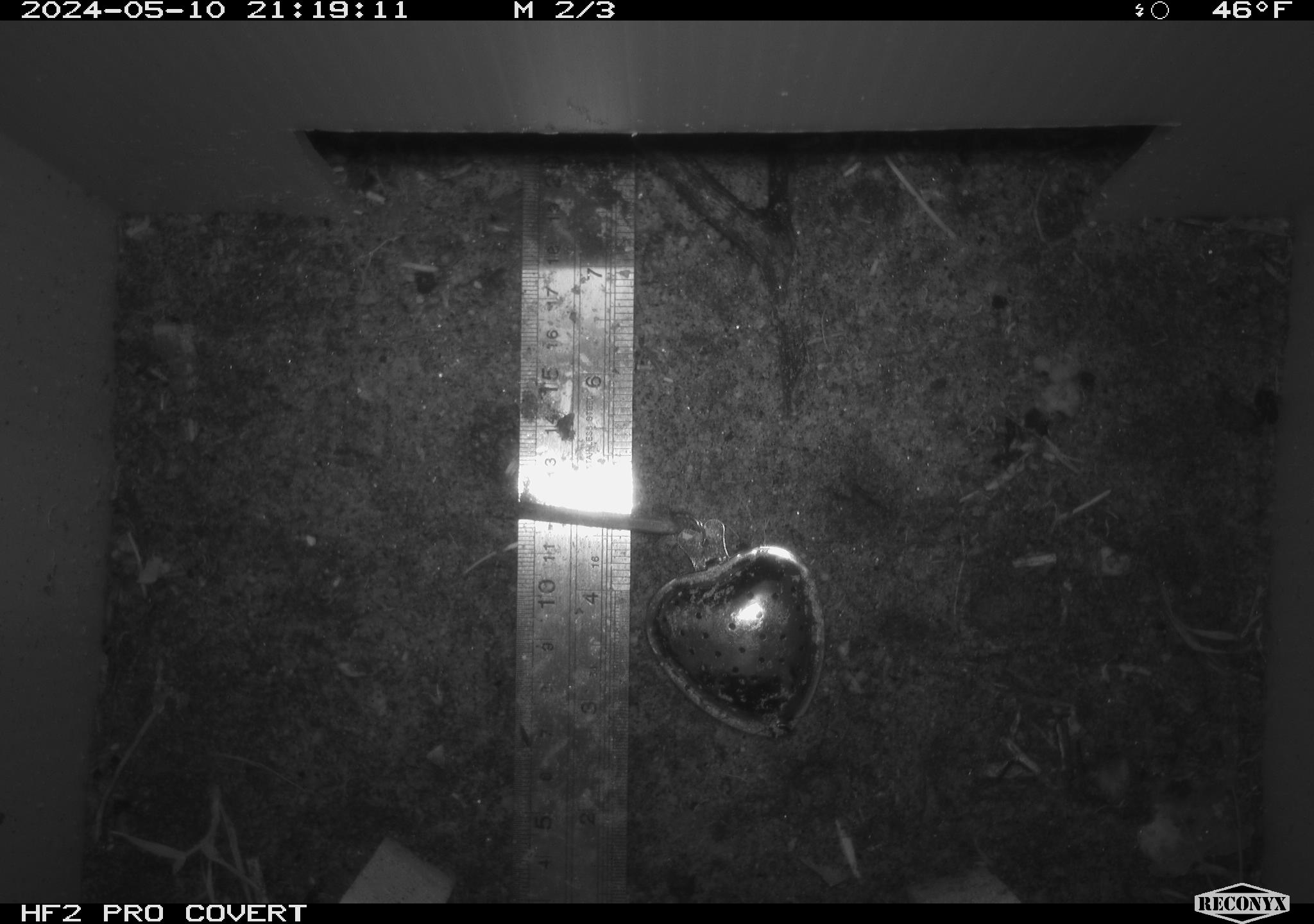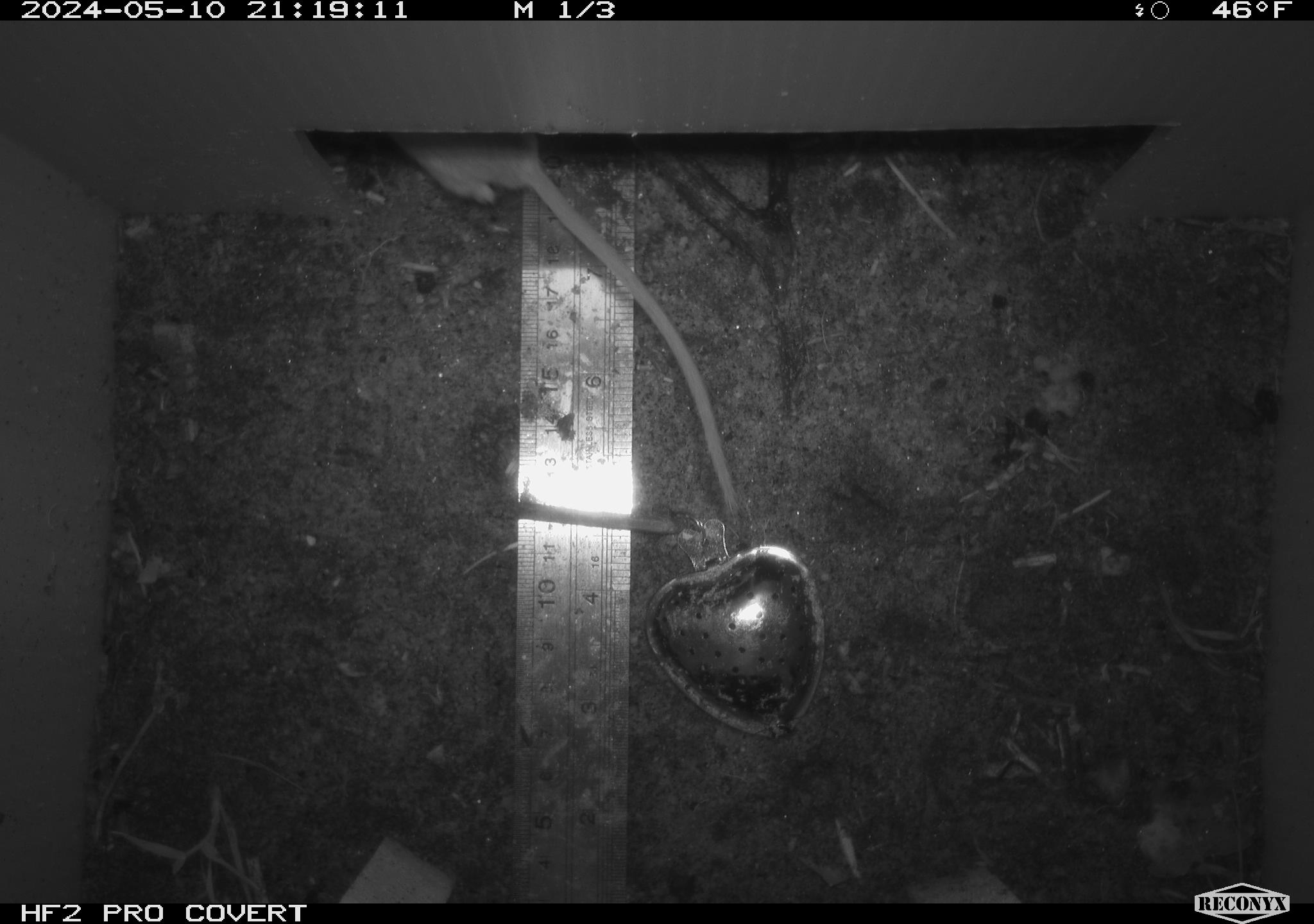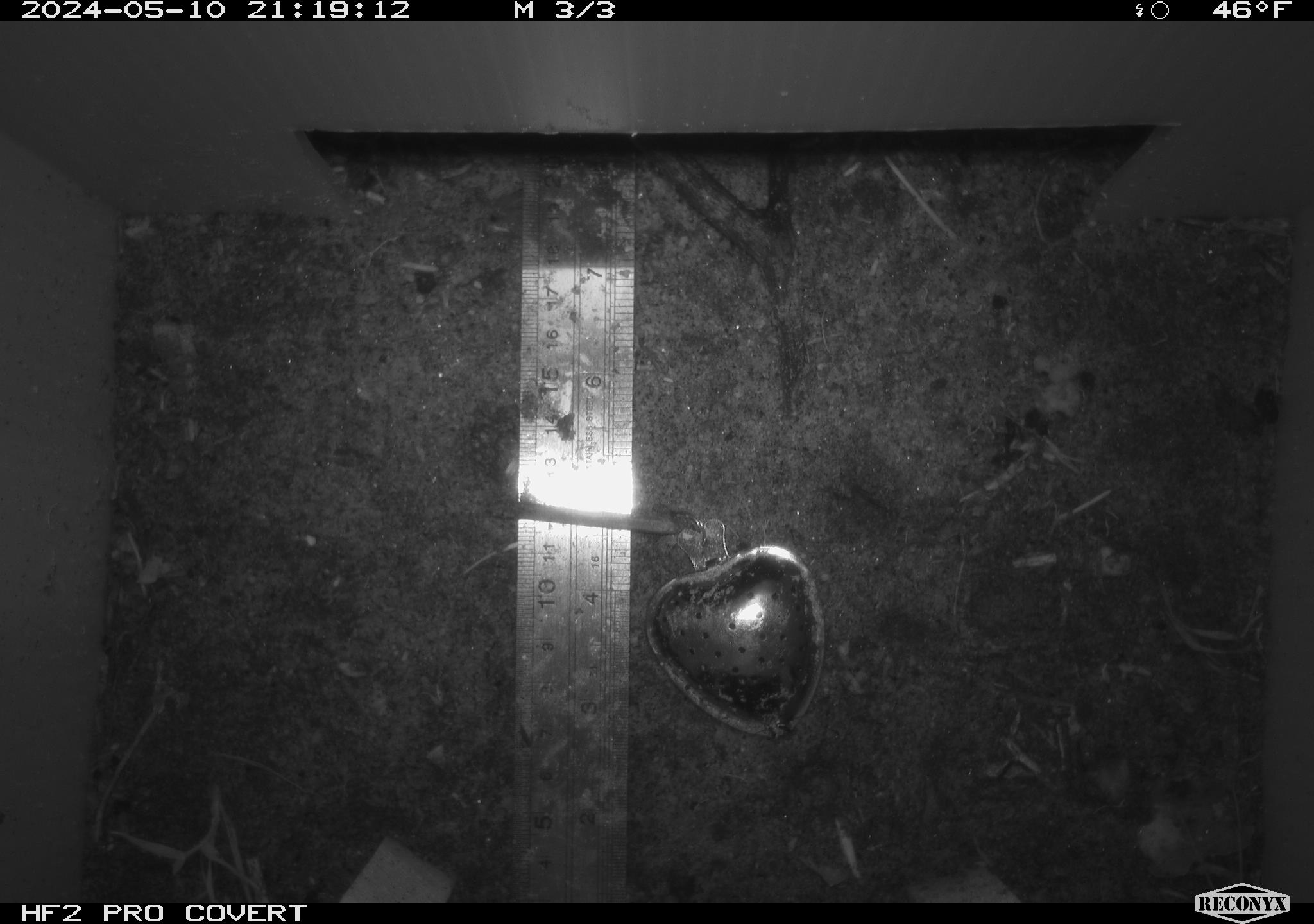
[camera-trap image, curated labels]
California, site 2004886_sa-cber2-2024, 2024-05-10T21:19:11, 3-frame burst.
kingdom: Animalia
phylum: Chordata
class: Mammalia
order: Rodentia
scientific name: Rodentia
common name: mouse species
Mouse species (Rodentia).